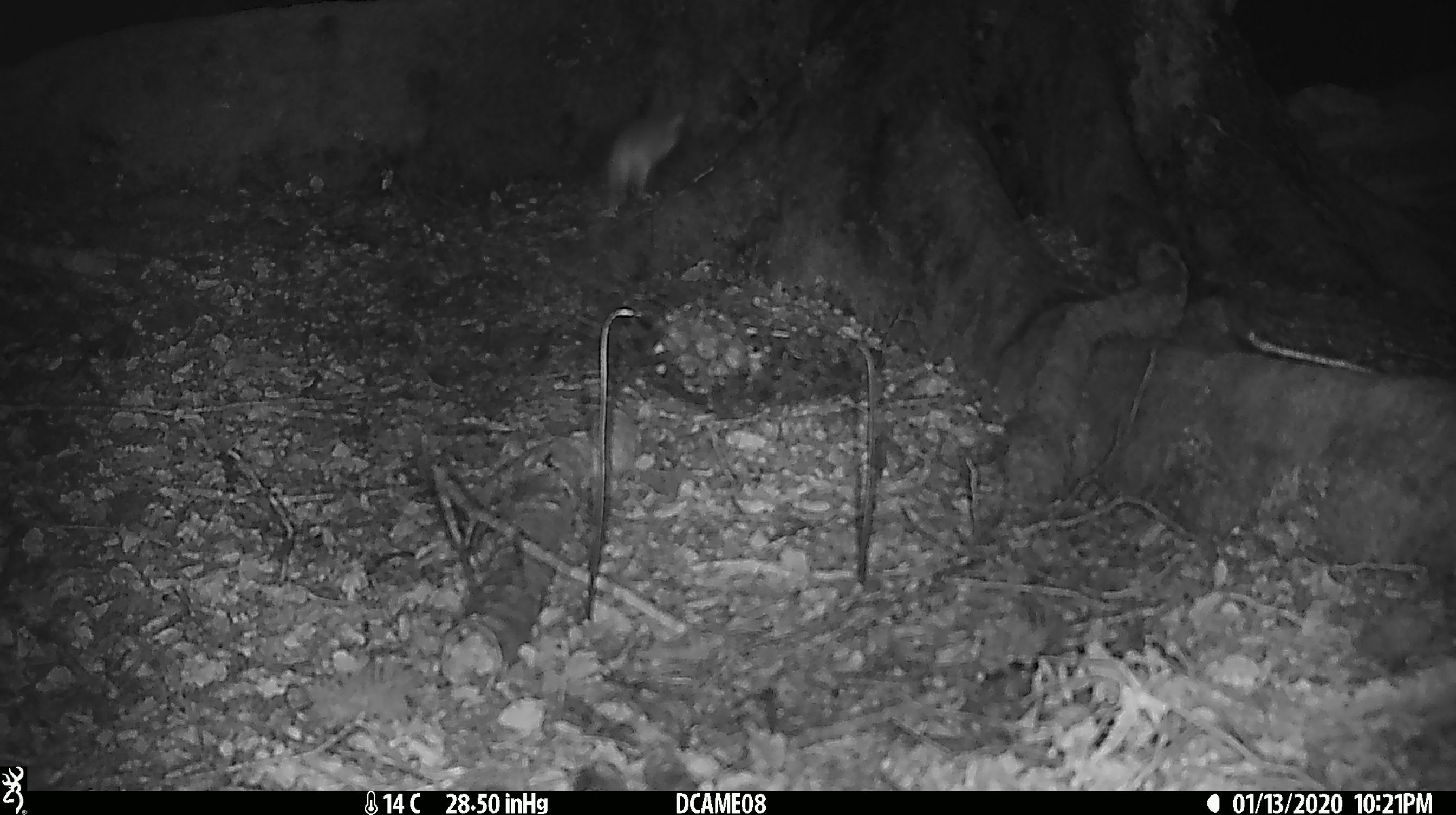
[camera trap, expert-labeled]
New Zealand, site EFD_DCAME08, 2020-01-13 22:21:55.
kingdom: Animalia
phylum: Chordata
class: Mammalia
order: Rodentia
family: Muridae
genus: Mus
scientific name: Mus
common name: mouse